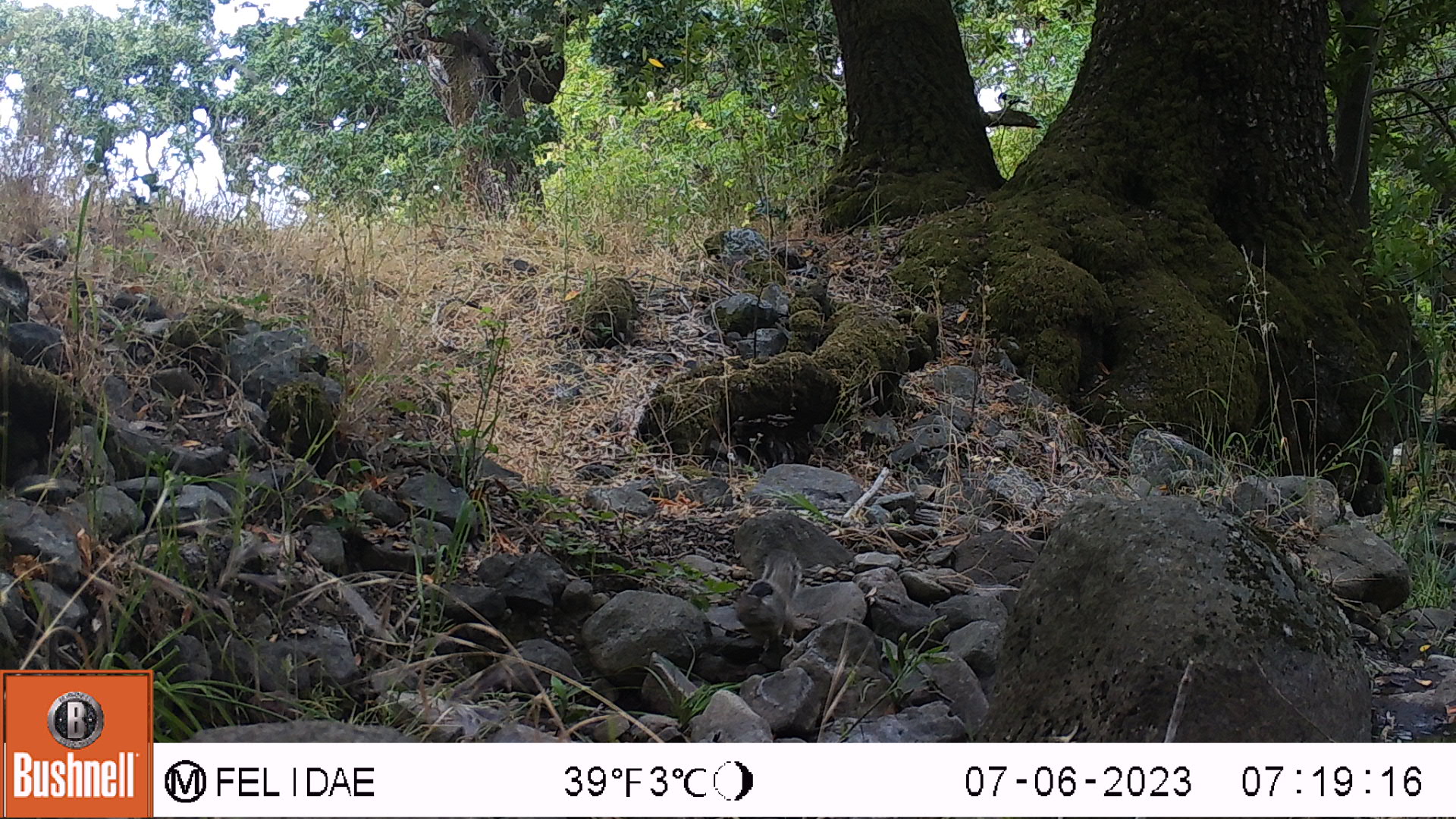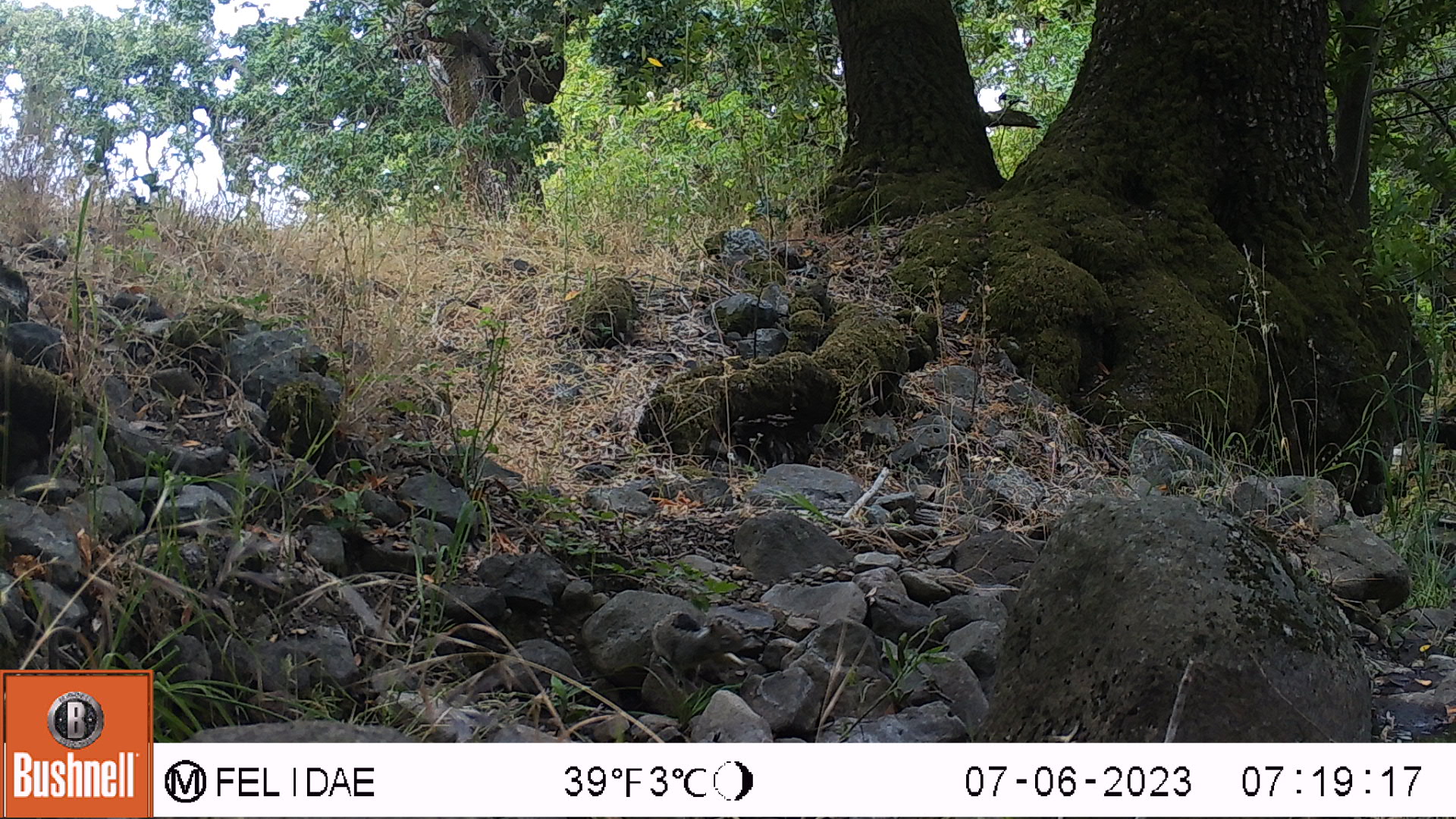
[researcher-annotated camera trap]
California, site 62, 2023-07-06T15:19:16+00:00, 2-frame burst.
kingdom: Animalia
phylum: Chordata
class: Mammalia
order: Rodentia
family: Sciuridae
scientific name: Sciuridae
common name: squirrel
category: unknown squirrel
Unknown squirrel (squirrel) (Sciuridae).